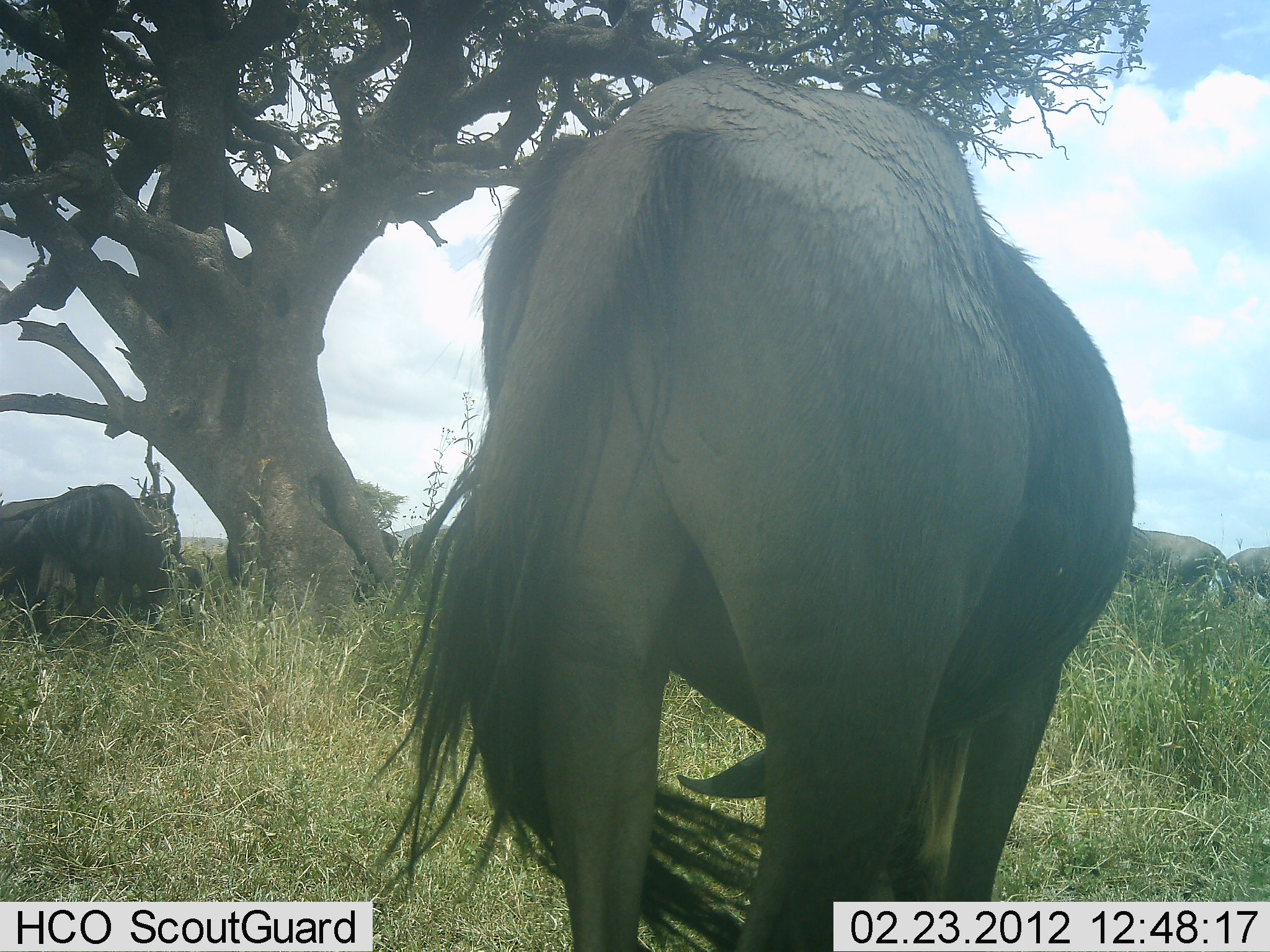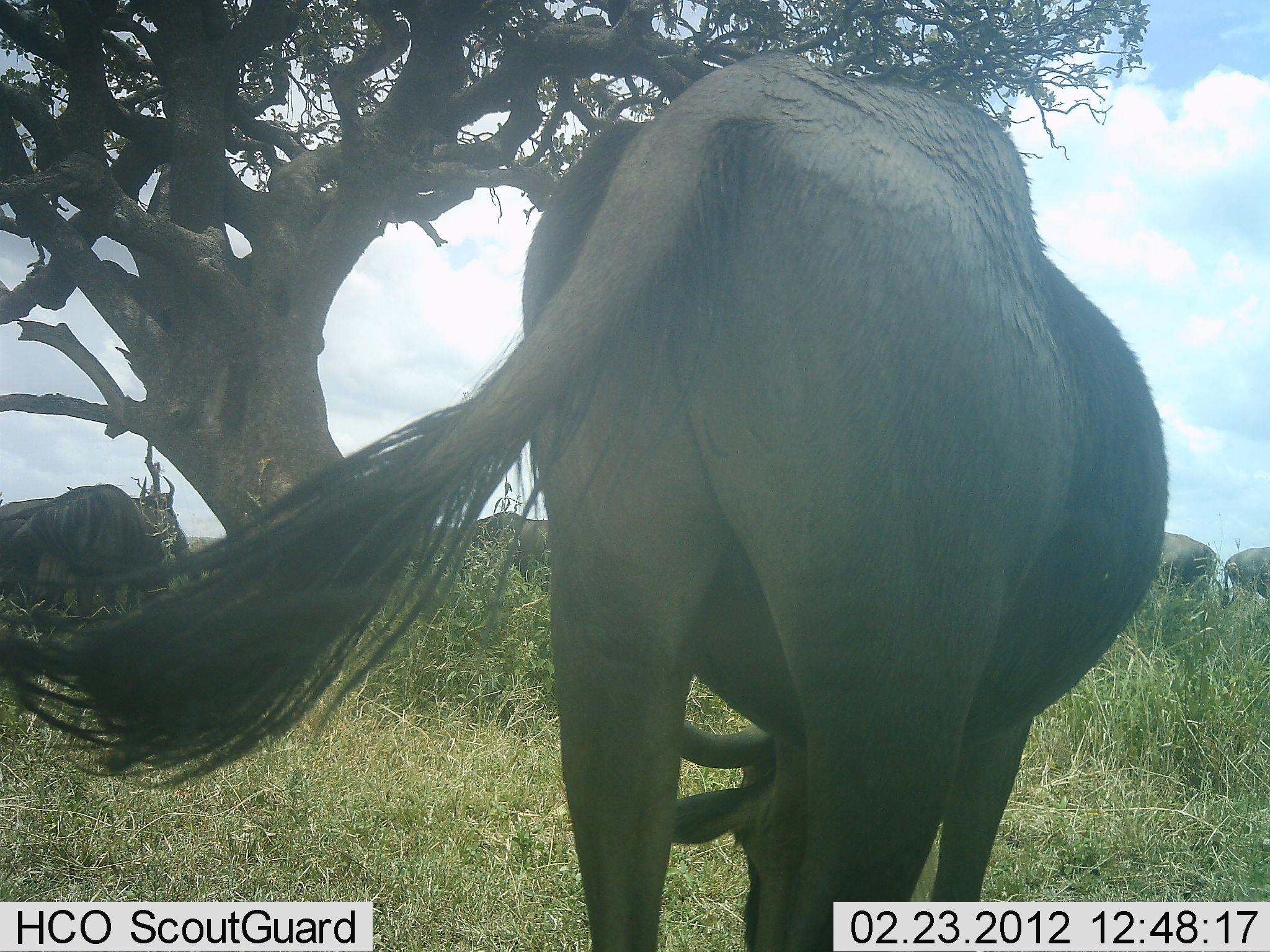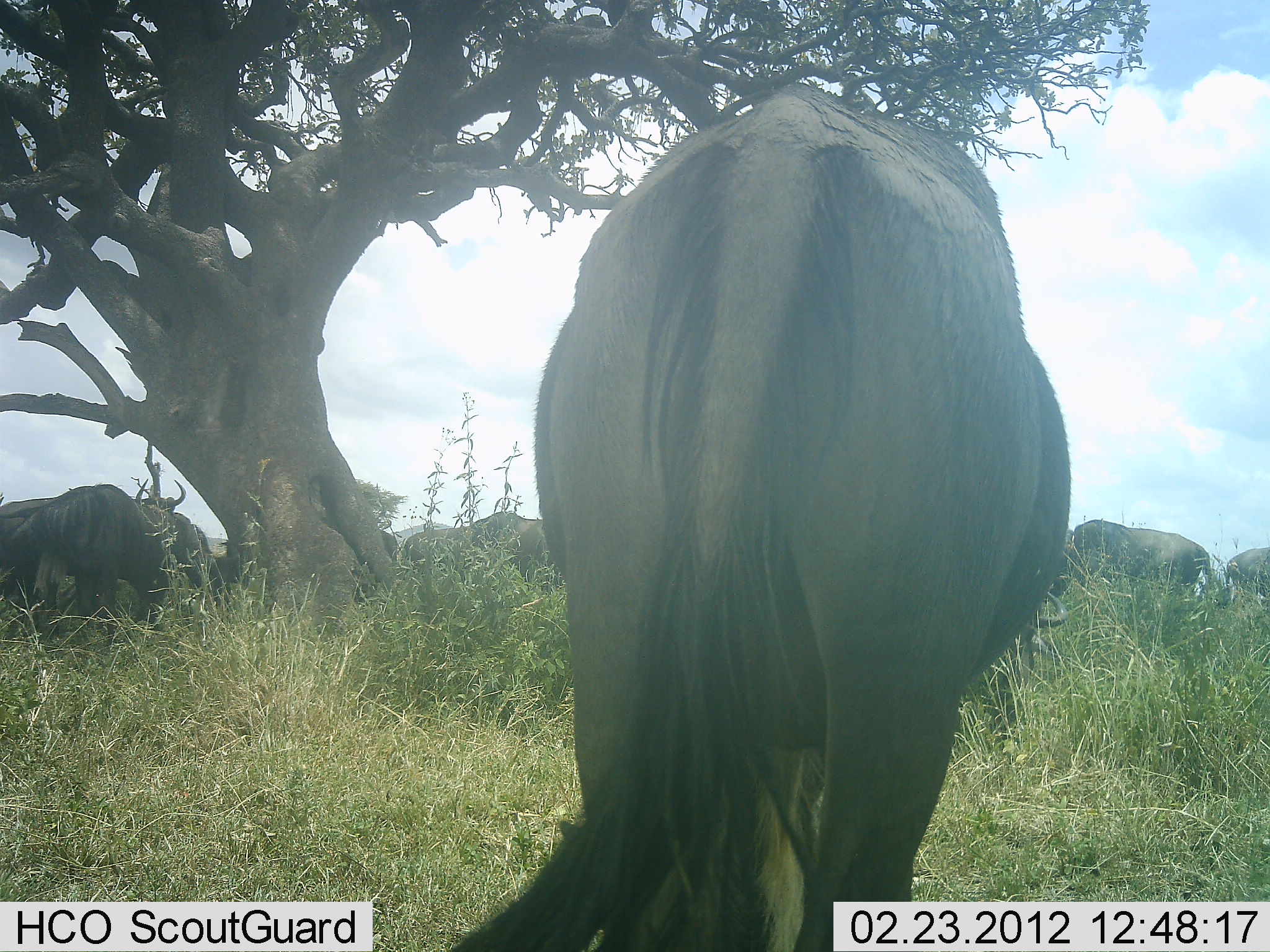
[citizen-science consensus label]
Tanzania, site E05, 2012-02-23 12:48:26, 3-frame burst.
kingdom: Animalia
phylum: Chordata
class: Mammalia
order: Artiodactyla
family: Bovidae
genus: Connochaetes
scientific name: Connochaetes taurinus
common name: blue wildebeest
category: wildebeest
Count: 6.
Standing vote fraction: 65%.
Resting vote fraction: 4%.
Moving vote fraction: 22%.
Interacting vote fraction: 4%.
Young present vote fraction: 0%.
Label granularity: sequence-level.